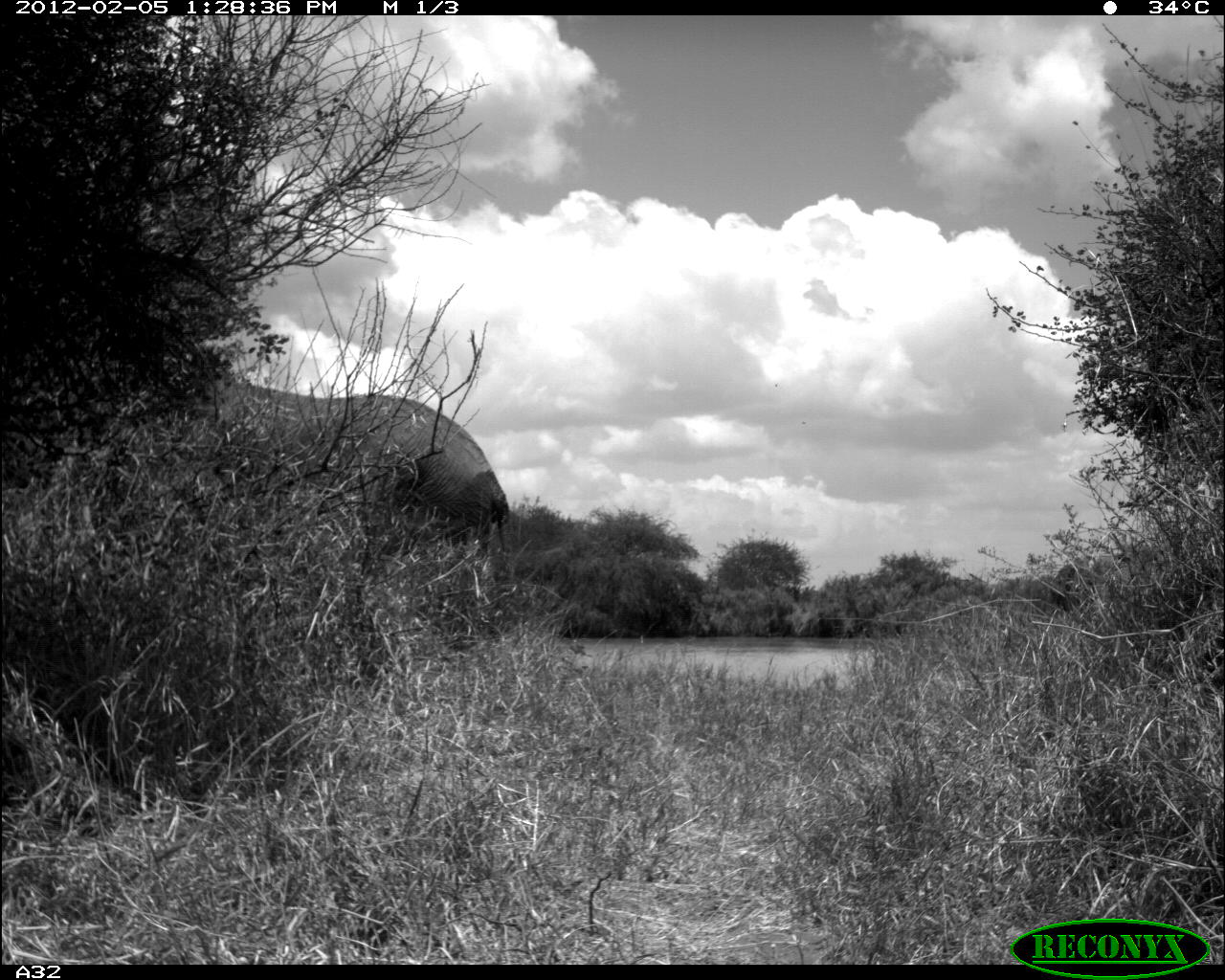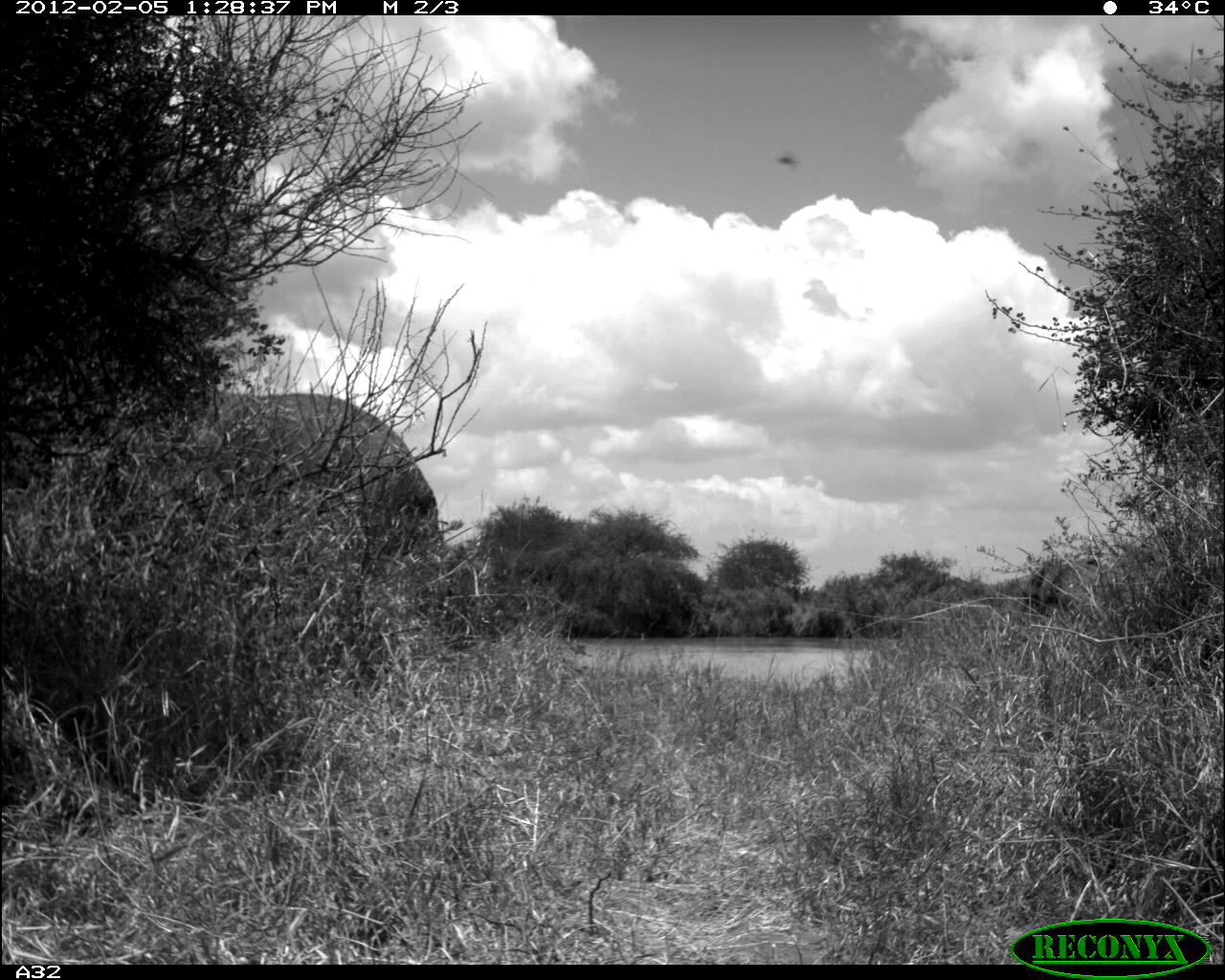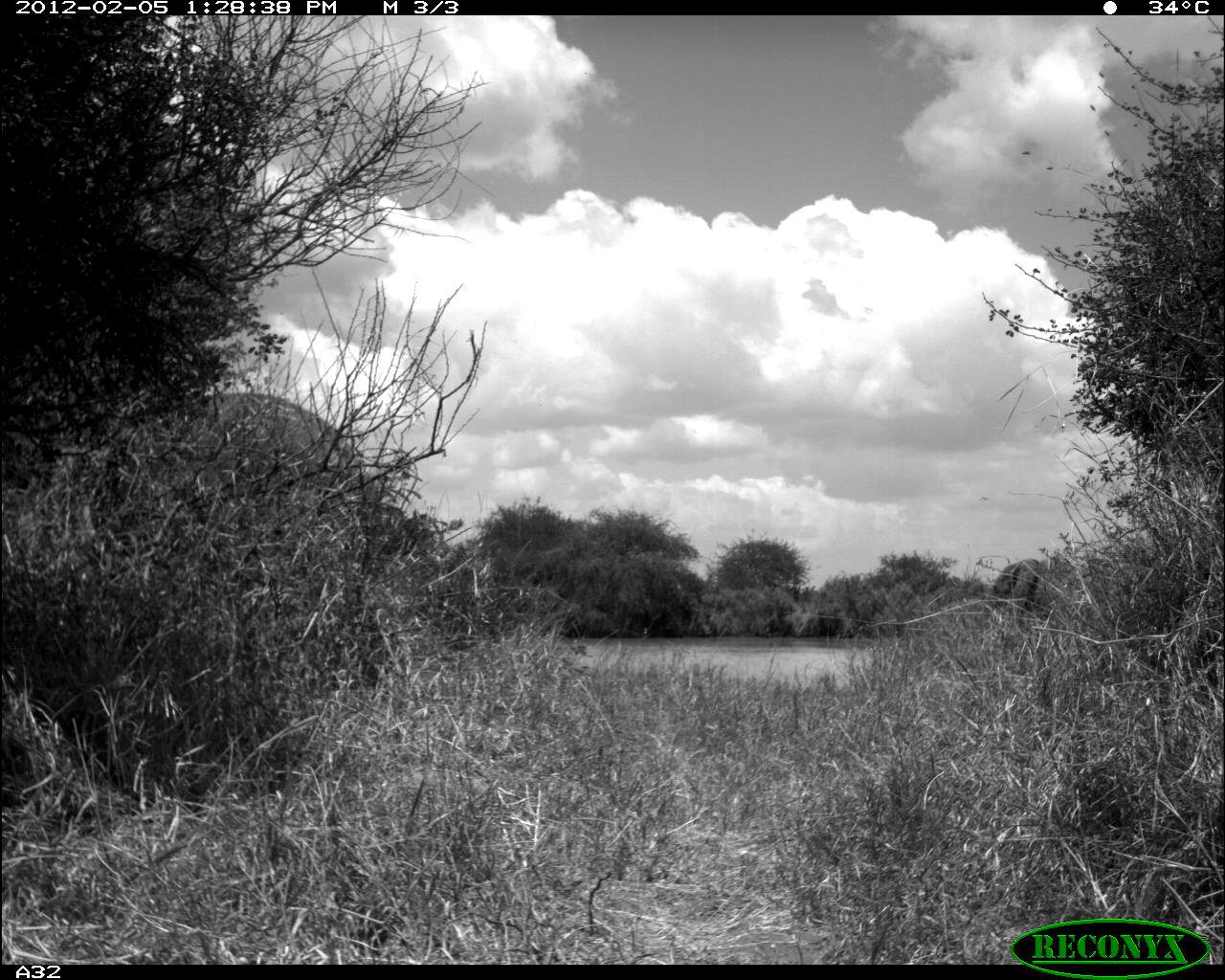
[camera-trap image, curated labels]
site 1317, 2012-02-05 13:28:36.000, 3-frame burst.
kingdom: Animalia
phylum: Chordata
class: Mammalia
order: Proboscidea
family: Elephantidae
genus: Loxodonta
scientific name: Loxodonta africana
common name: african bush elephant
Loxodonta africana (african bush elephant), count 2.